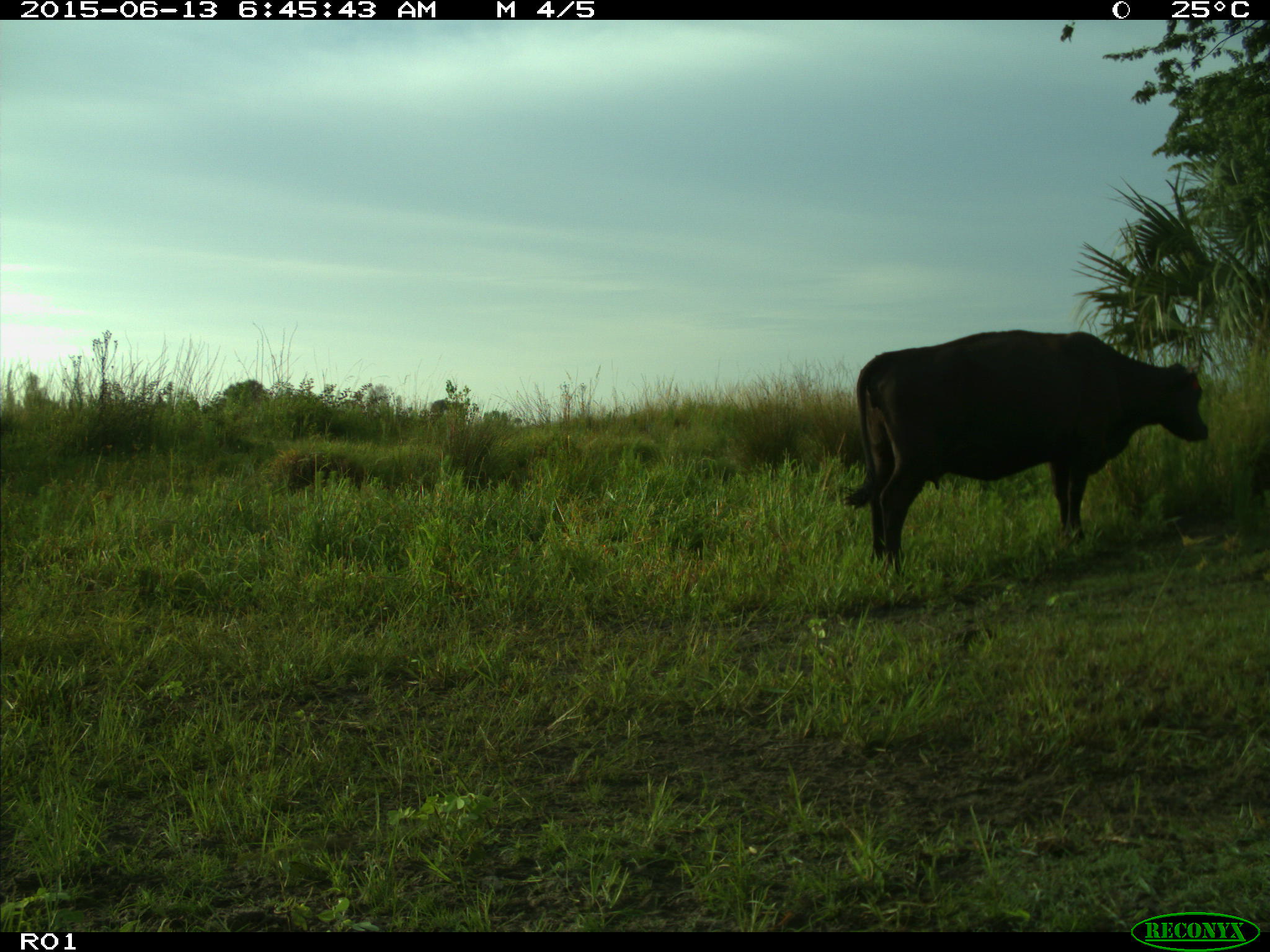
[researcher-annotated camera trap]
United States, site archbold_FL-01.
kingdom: Animalia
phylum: Chordata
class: Mammalia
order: Artiodactyla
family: Bovidae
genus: Bos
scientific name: Bos taurus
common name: domestic cow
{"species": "Bos taurus (domestic cow)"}